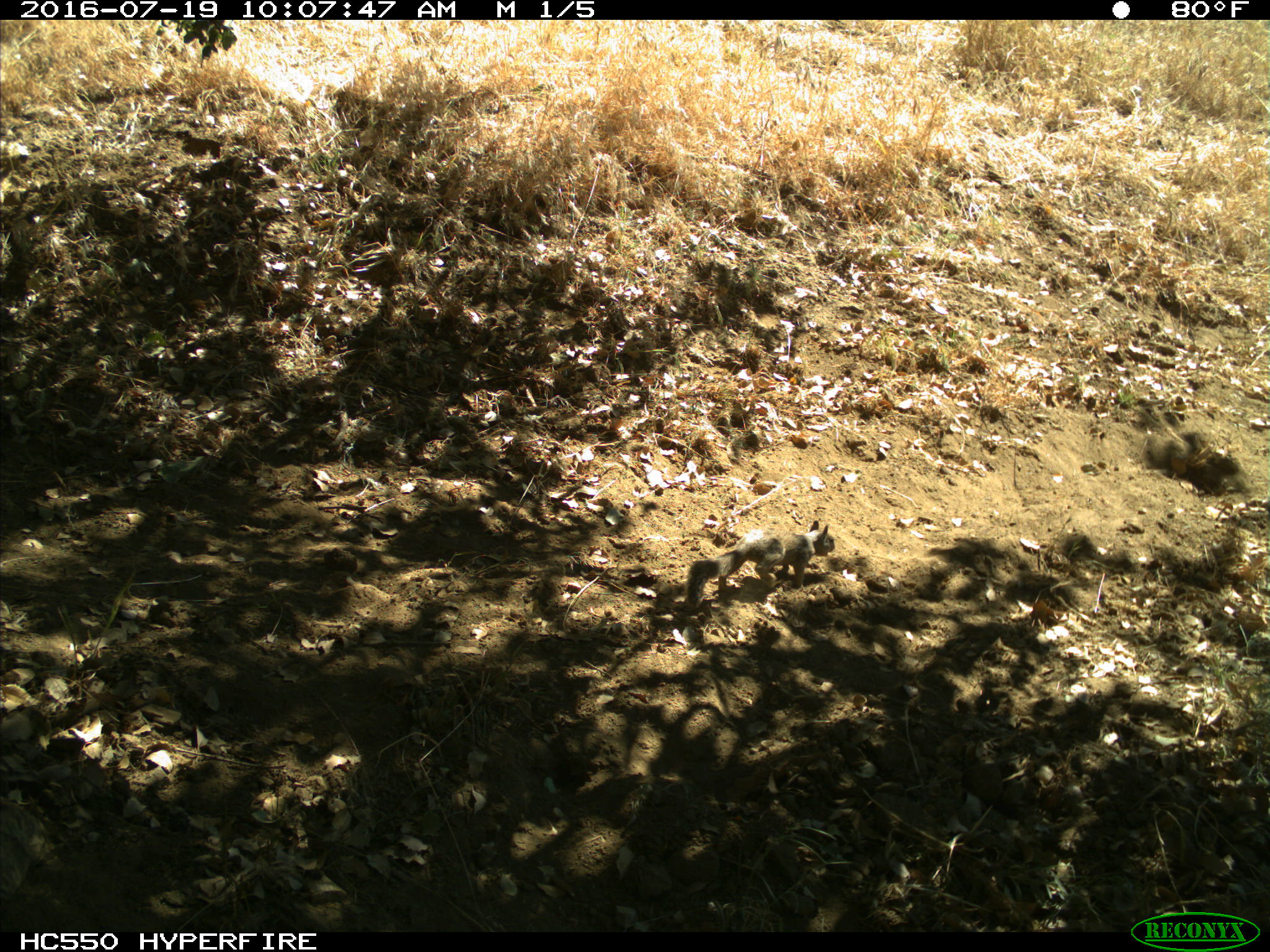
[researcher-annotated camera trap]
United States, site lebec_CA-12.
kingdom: Animalia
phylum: Chordata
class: Mammalia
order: Rodentia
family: Sciuridae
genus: Otospermophilus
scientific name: Otospermophilus beecheyi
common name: california ground squirrel